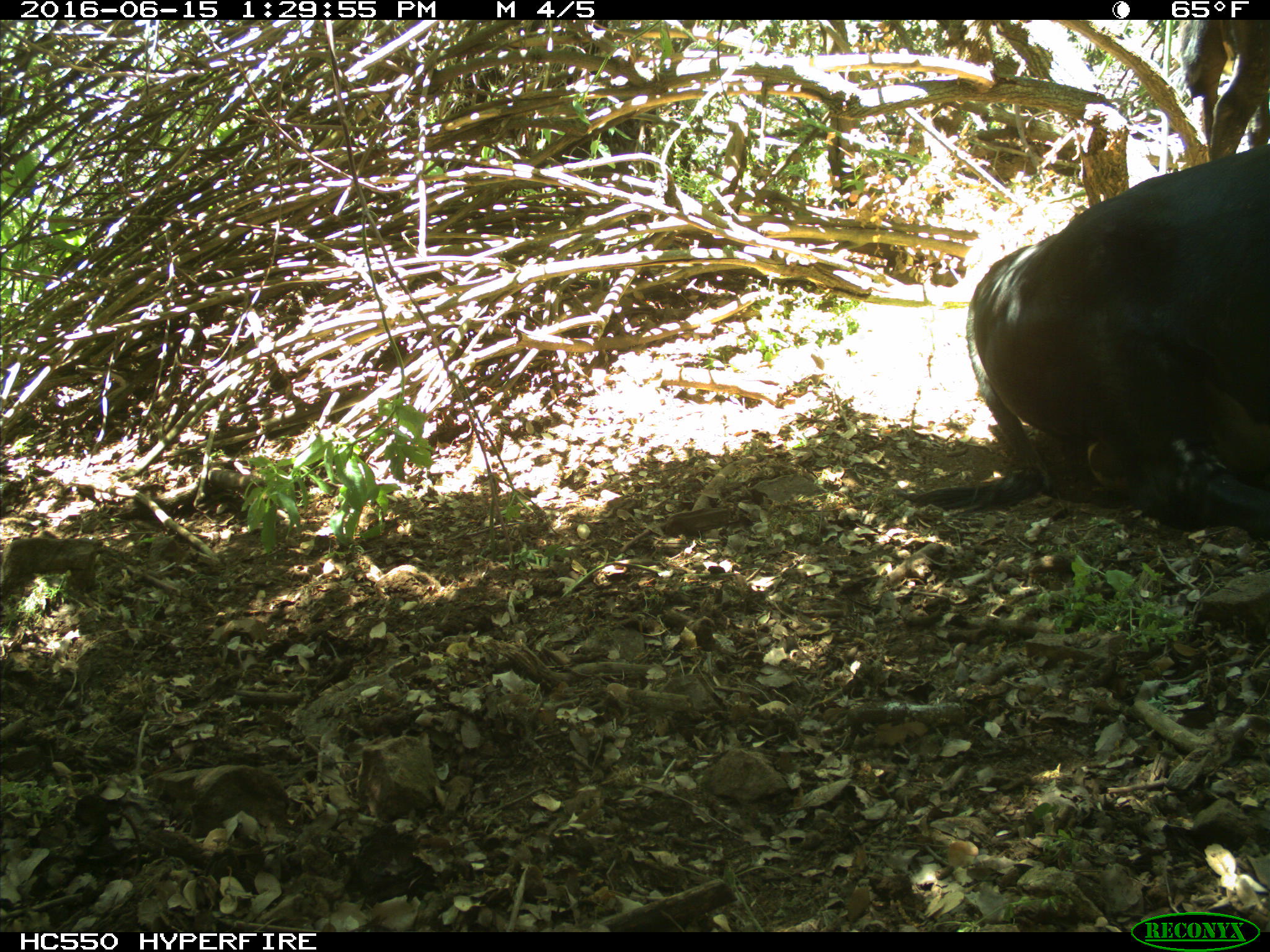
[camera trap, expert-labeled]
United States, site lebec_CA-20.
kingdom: Animalia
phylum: Chordata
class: Mammalia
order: Artiodactyla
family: Bovidae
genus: Bos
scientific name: Bos taurus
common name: domestic cow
Bos taurus (domestic cow).